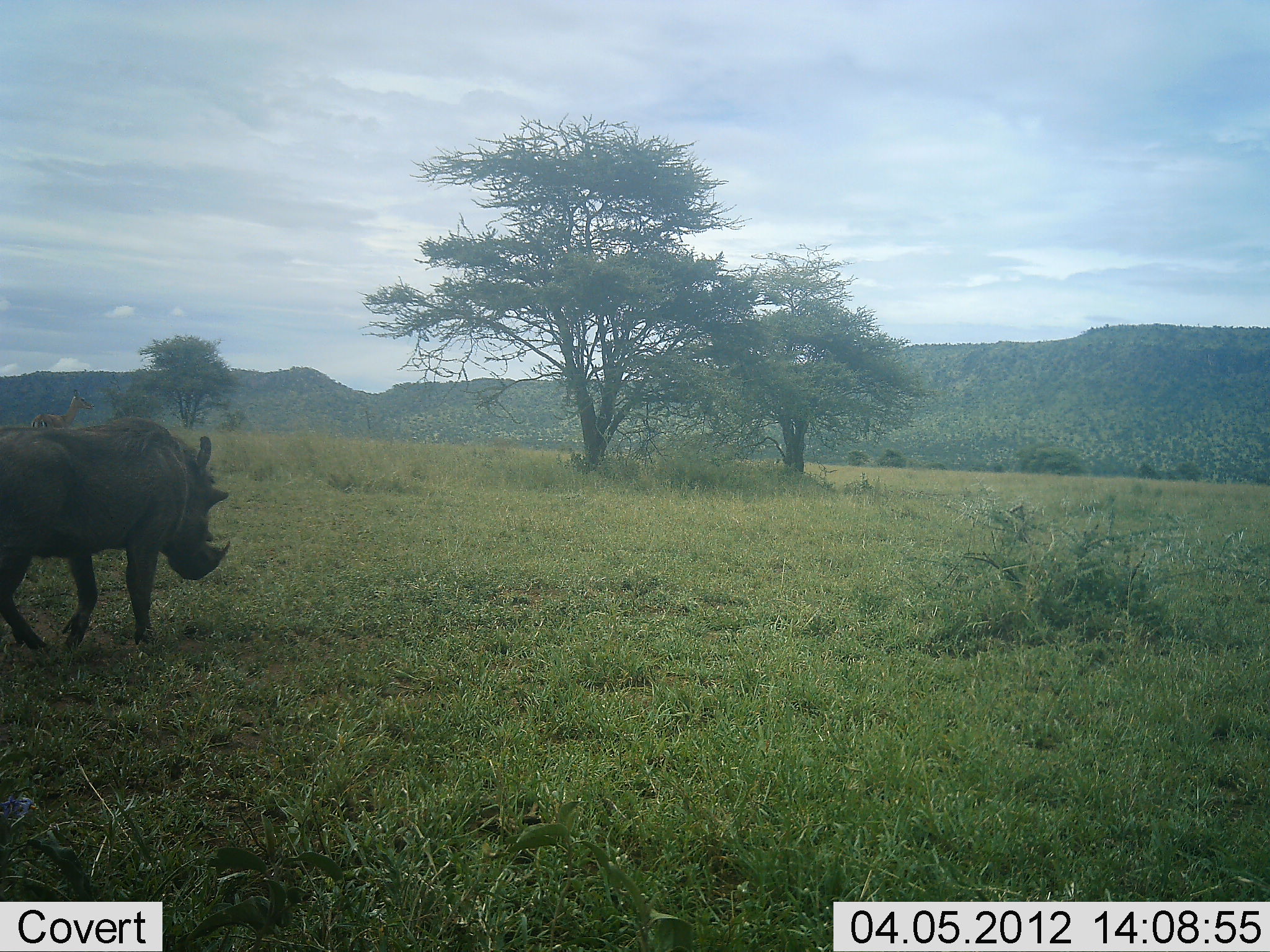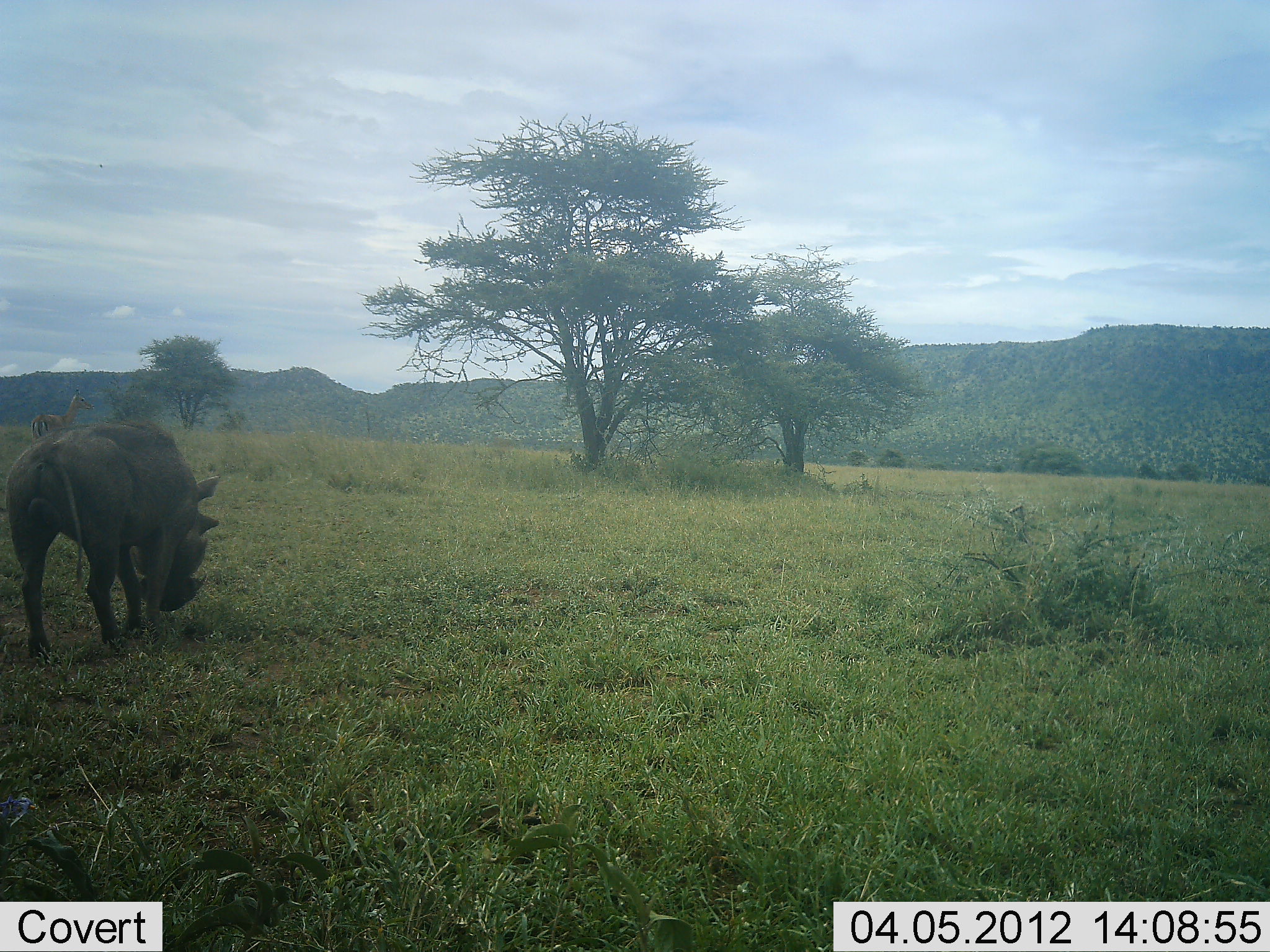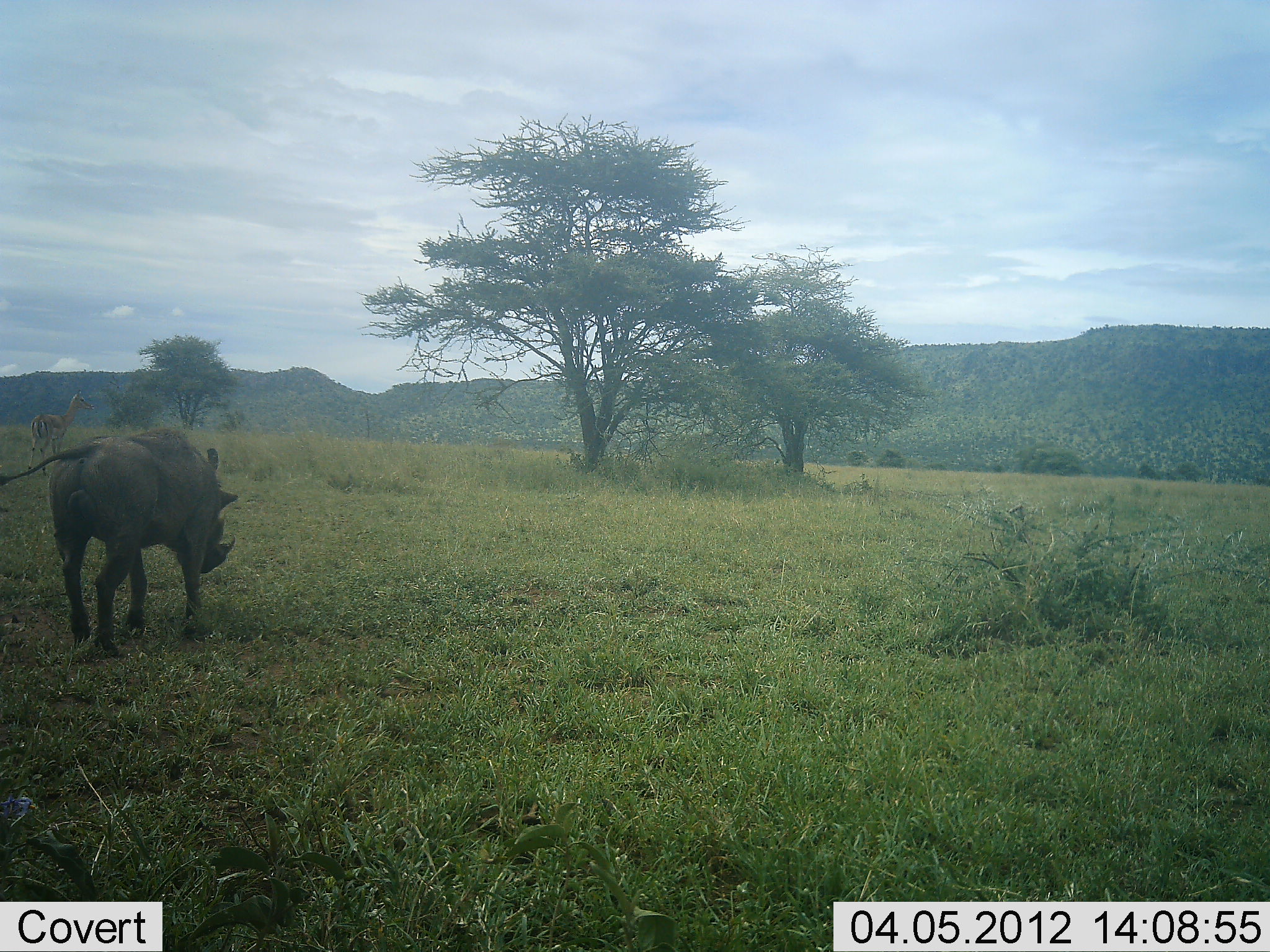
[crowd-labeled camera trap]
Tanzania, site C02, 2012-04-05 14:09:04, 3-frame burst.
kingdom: Animalia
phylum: Chordata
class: Mammalia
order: Artiodactyla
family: Suidae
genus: Phacochoerus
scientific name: Phacochoerus africanus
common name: warthog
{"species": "warthog (Phacochoerus africanus)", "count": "1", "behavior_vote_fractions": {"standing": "13%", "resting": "0%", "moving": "87%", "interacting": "0%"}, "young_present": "0%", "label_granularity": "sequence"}